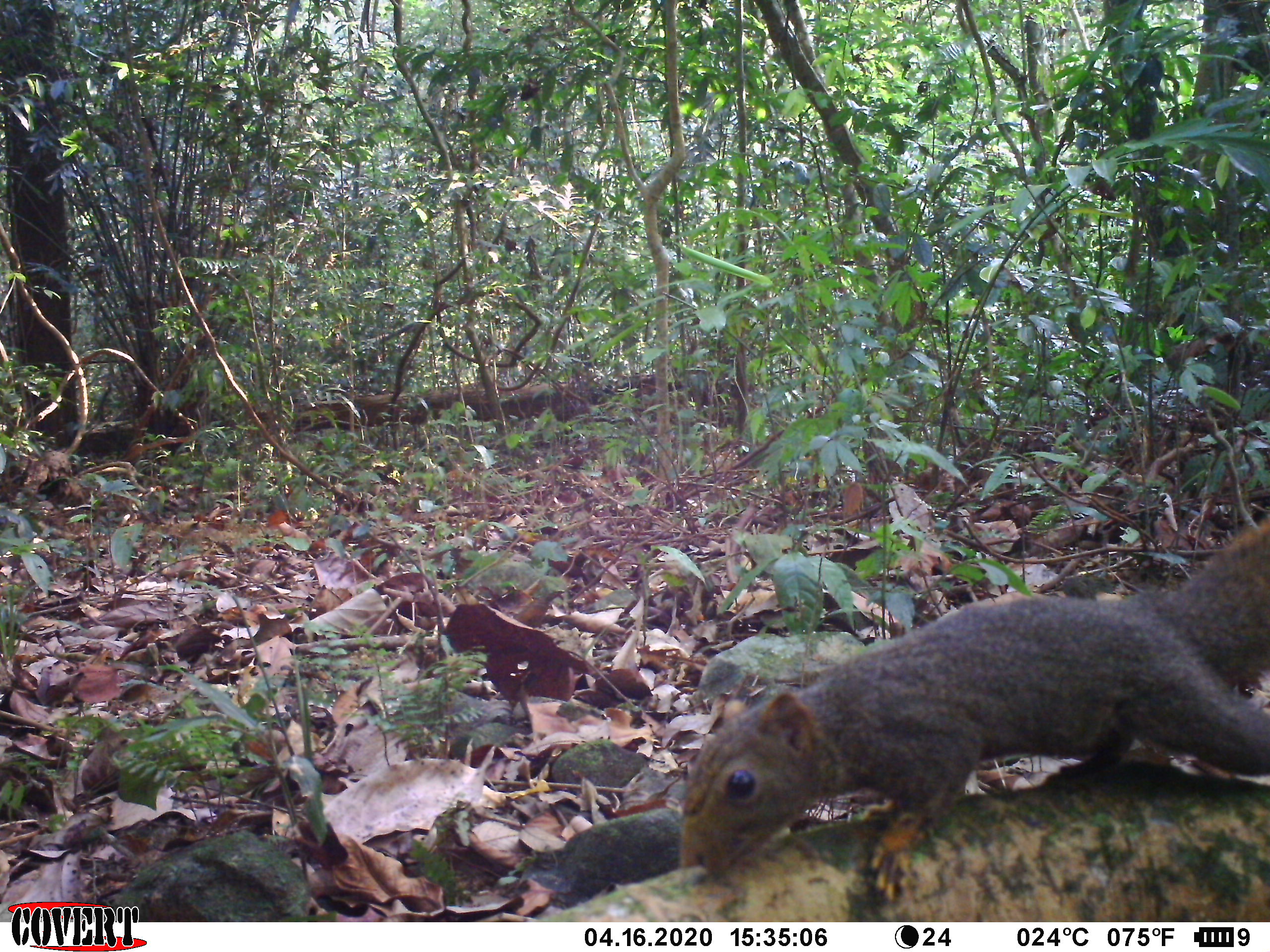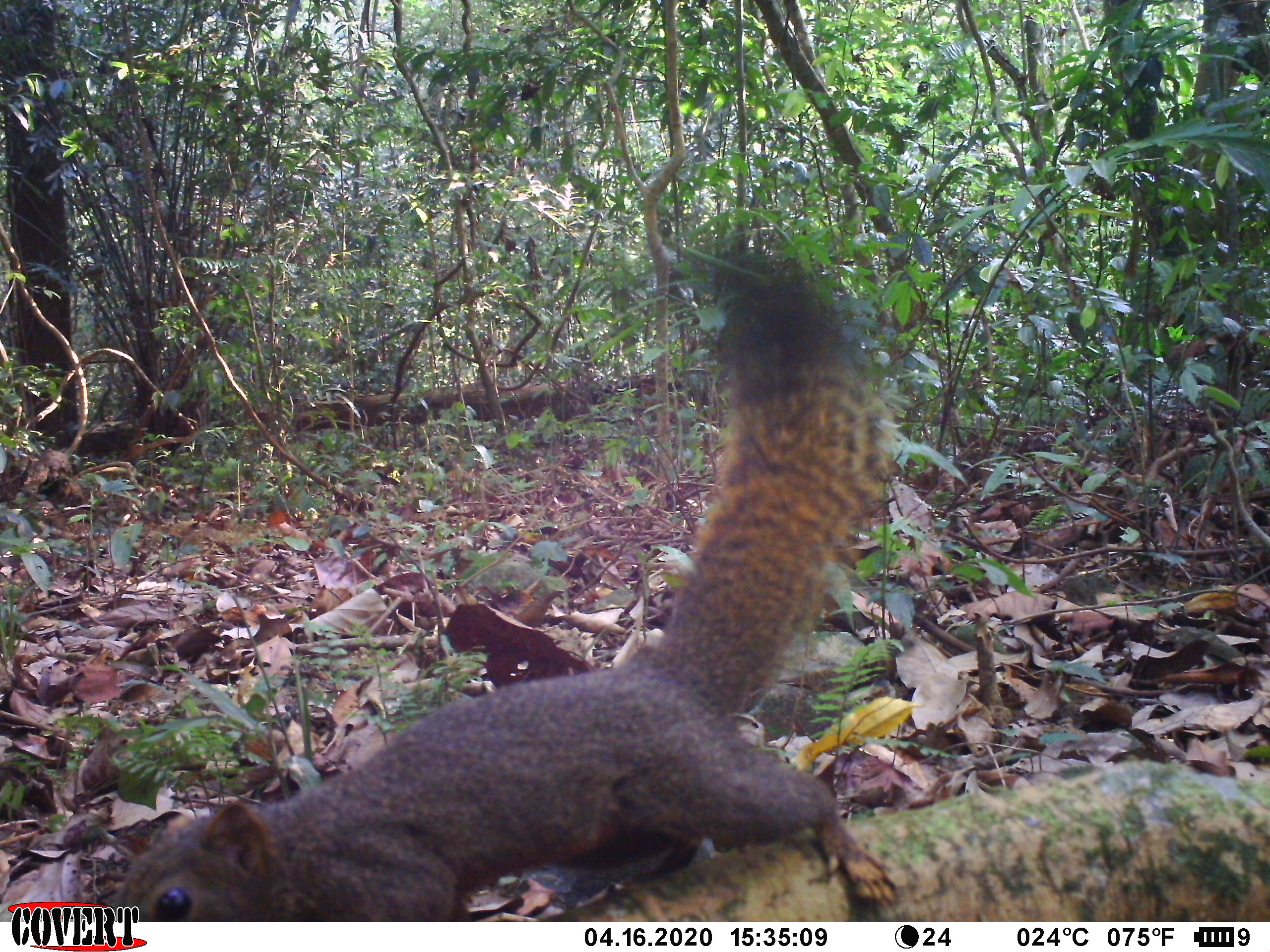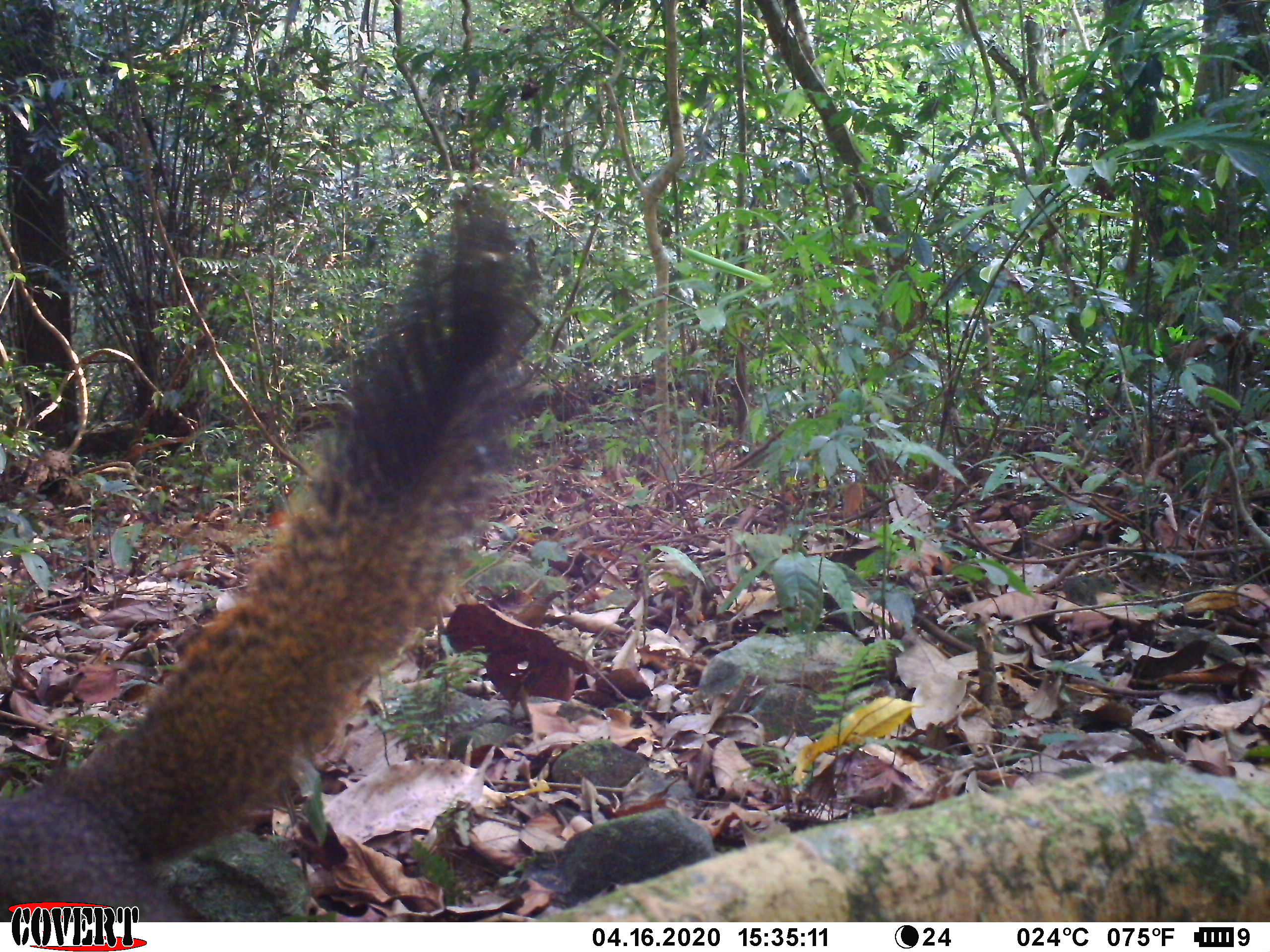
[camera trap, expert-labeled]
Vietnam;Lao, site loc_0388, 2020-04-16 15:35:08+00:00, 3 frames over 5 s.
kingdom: Animalia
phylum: Chordata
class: Mammalia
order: Rodentia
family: Sciuridae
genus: Callosciurus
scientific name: Callosciurus erythraeus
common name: pallas's squirrel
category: pallass squirrel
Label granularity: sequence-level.